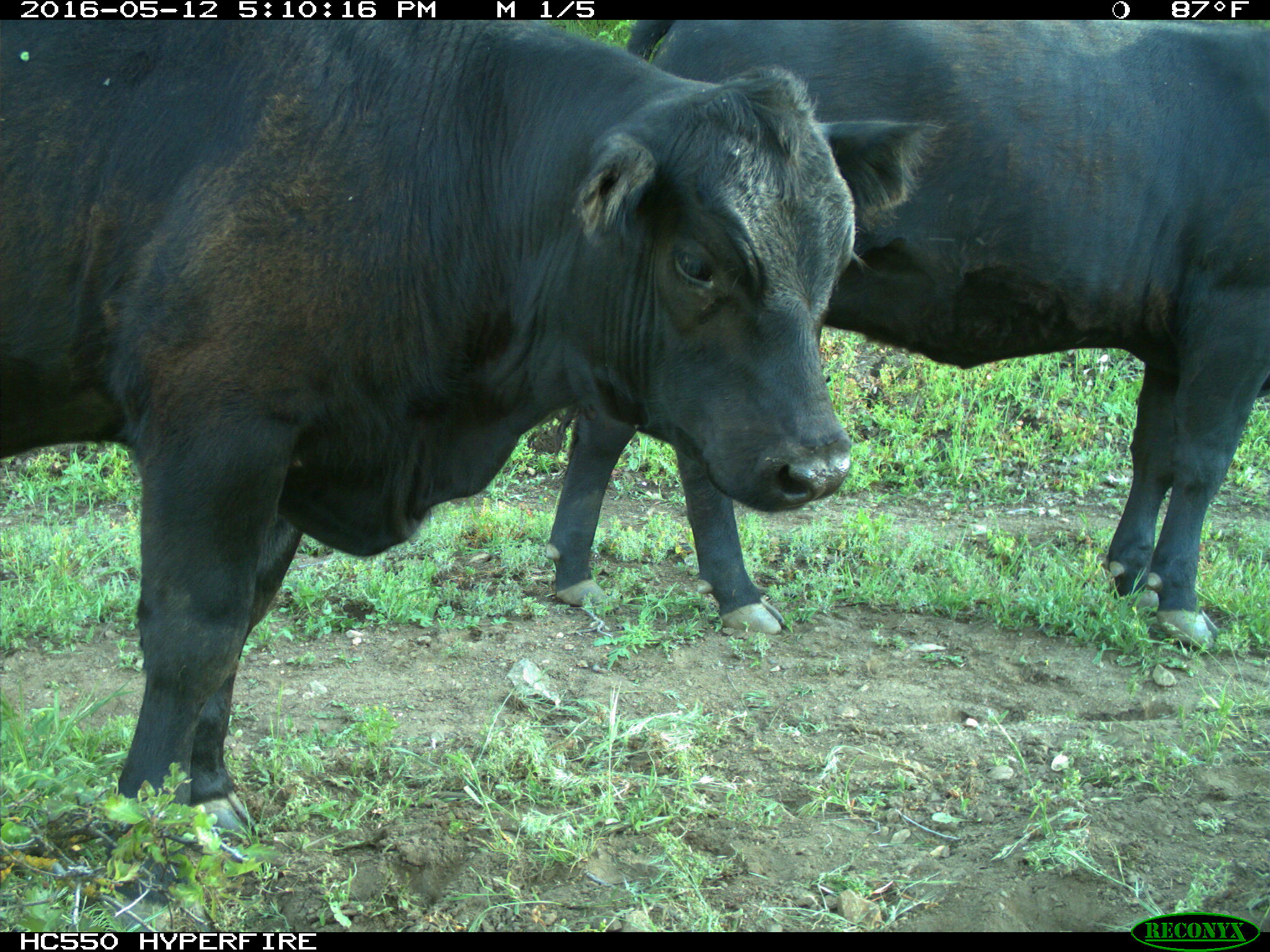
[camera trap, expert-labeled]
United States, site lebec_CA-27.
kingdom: Animalia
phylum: Chordata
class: Mammalia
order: Artiodactyla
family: Bovidae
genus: Bos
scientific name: Bos taurus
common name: domestic cow